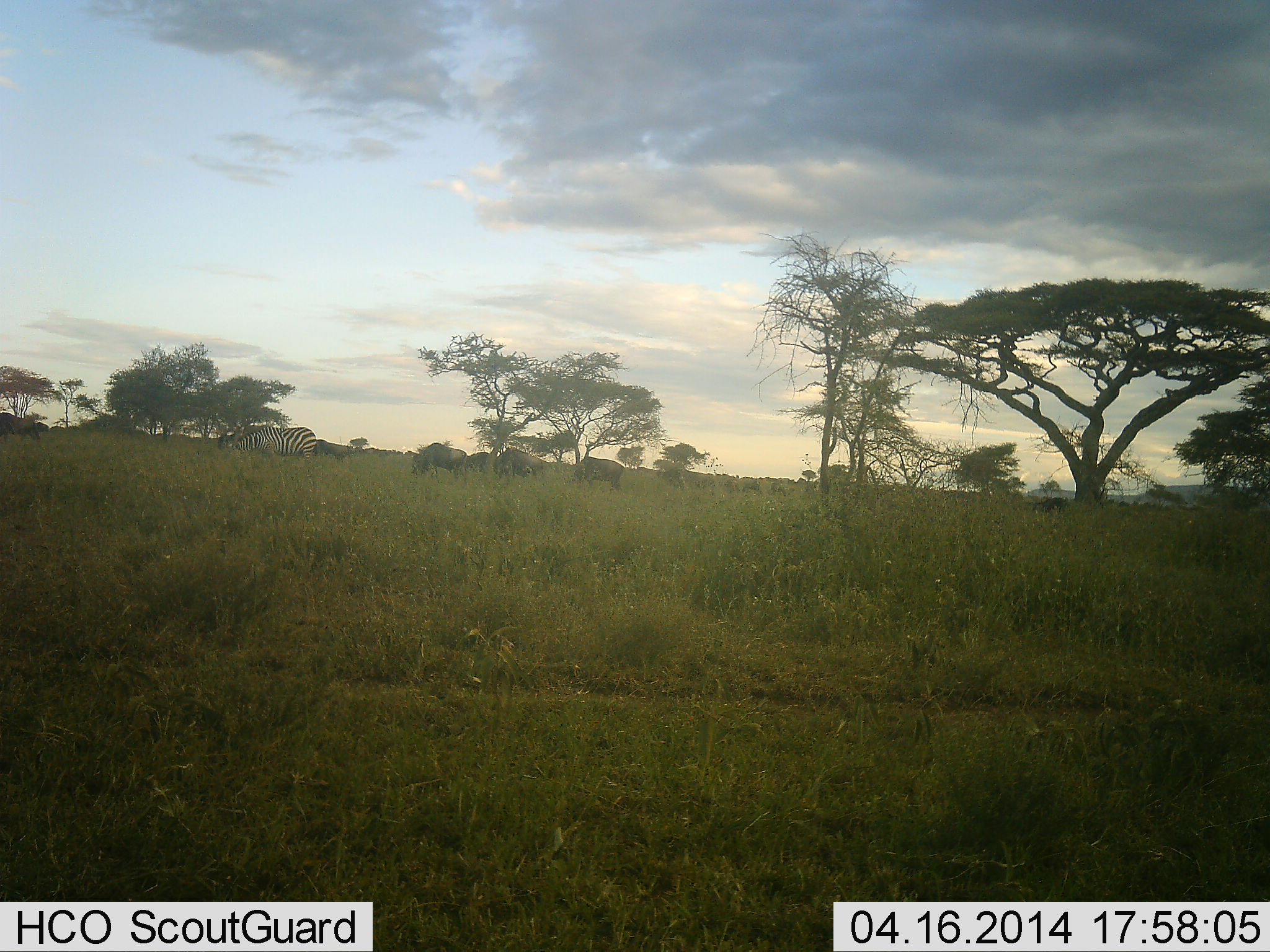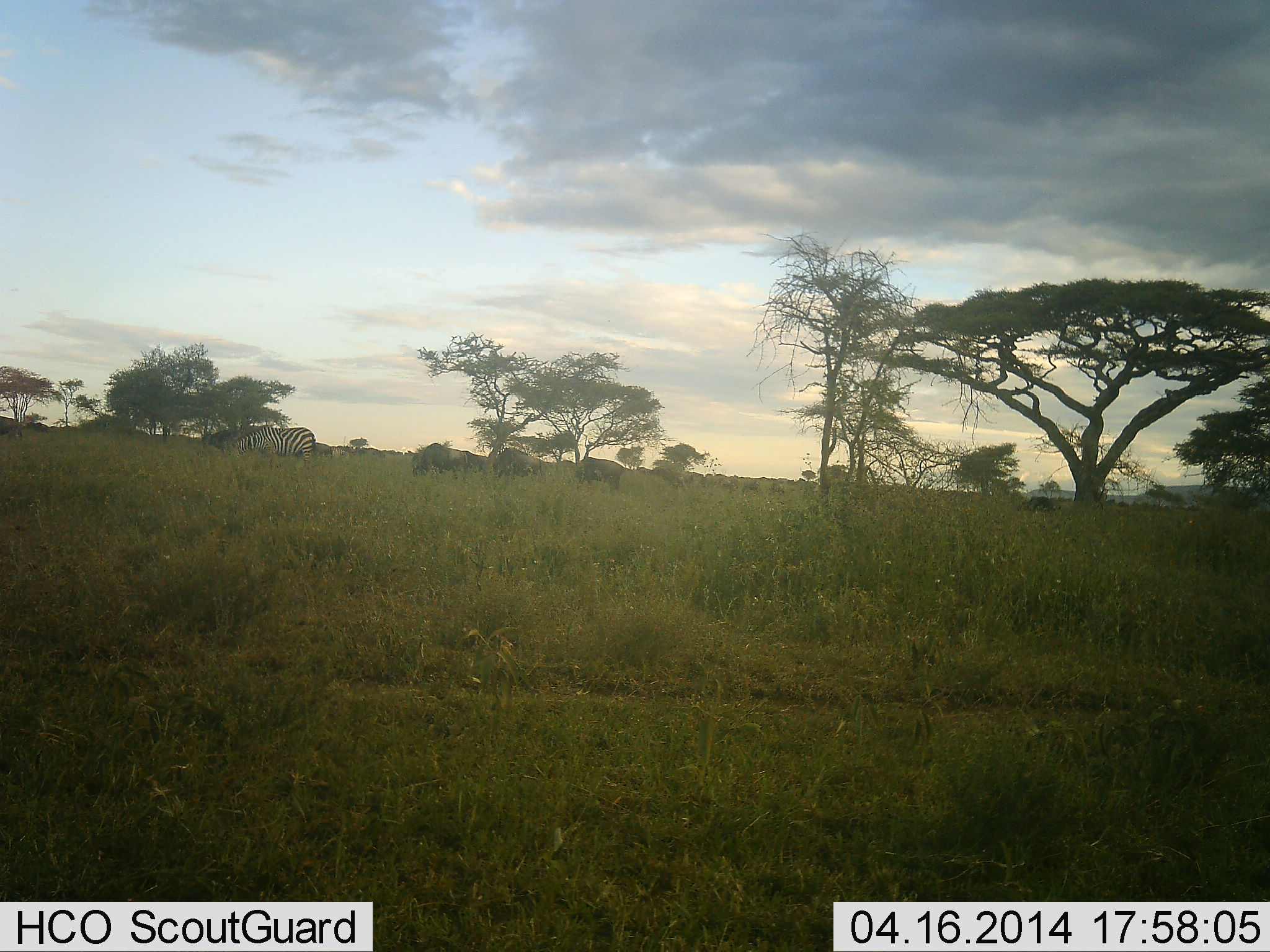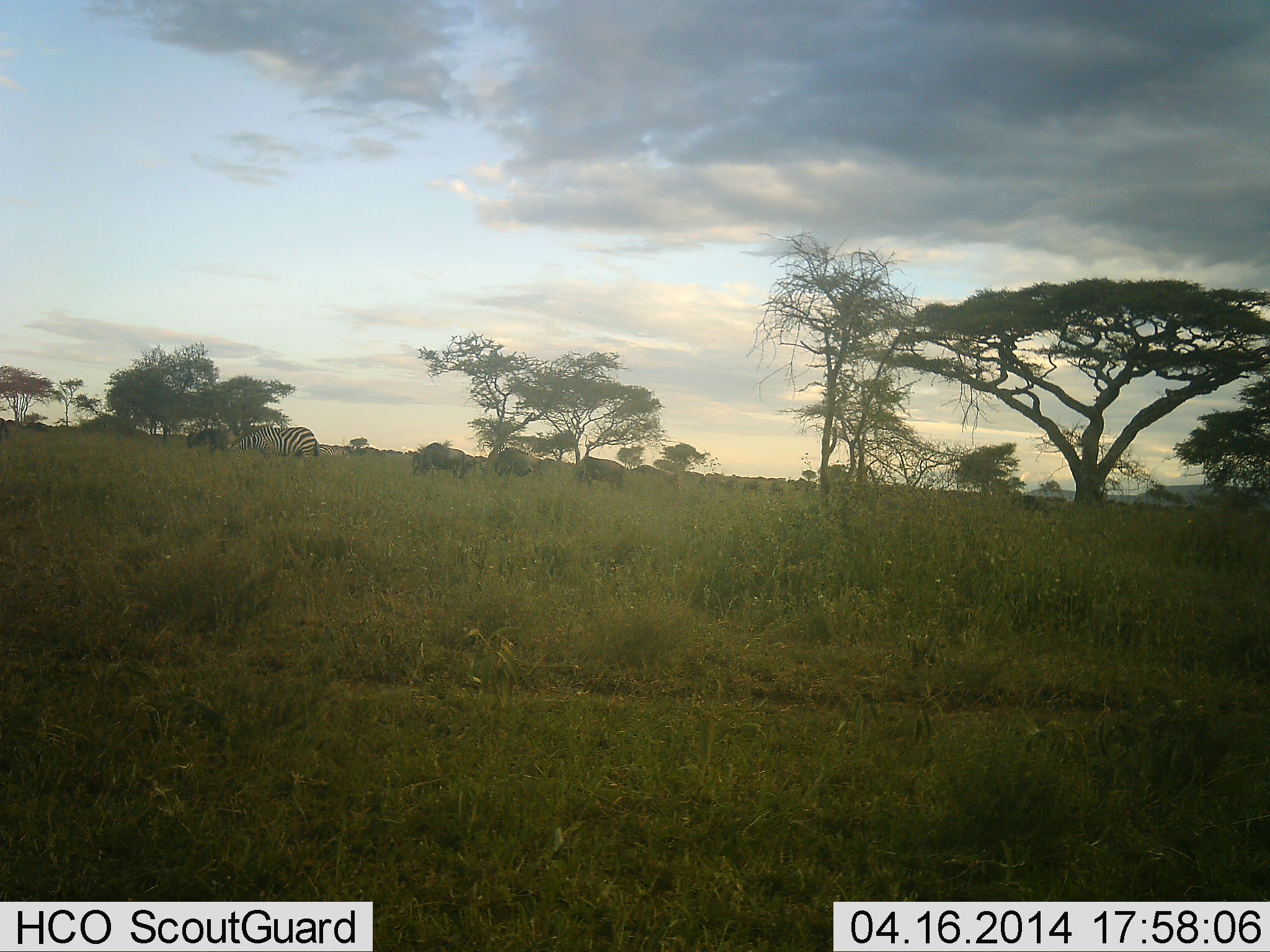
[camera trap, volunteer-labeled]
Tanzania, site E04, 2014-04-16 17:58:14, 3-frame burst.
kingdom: Animalia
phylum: Chordata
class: Mammalia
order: Artiodactyla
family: Bovidae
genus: Connochaetes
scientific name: Connochaetes taurinus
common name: blue wildebeest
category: wildebeest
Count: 11-50.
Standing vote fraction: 33%.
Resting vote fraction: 0%.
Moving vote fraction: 92%.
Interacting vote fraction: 0%.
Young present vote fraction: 0%.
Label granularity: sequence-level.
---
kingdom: Animalia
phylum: Chordata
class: Mammalia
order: Perissodactyla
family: Equidae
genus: Equus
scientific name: Equus quagga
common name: plains zebra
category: zebra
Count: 1.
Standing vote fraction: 9%.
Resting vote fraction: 0%.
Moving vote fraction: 18%.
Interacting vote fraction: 0%.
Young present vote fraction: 0%.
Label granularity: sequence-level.